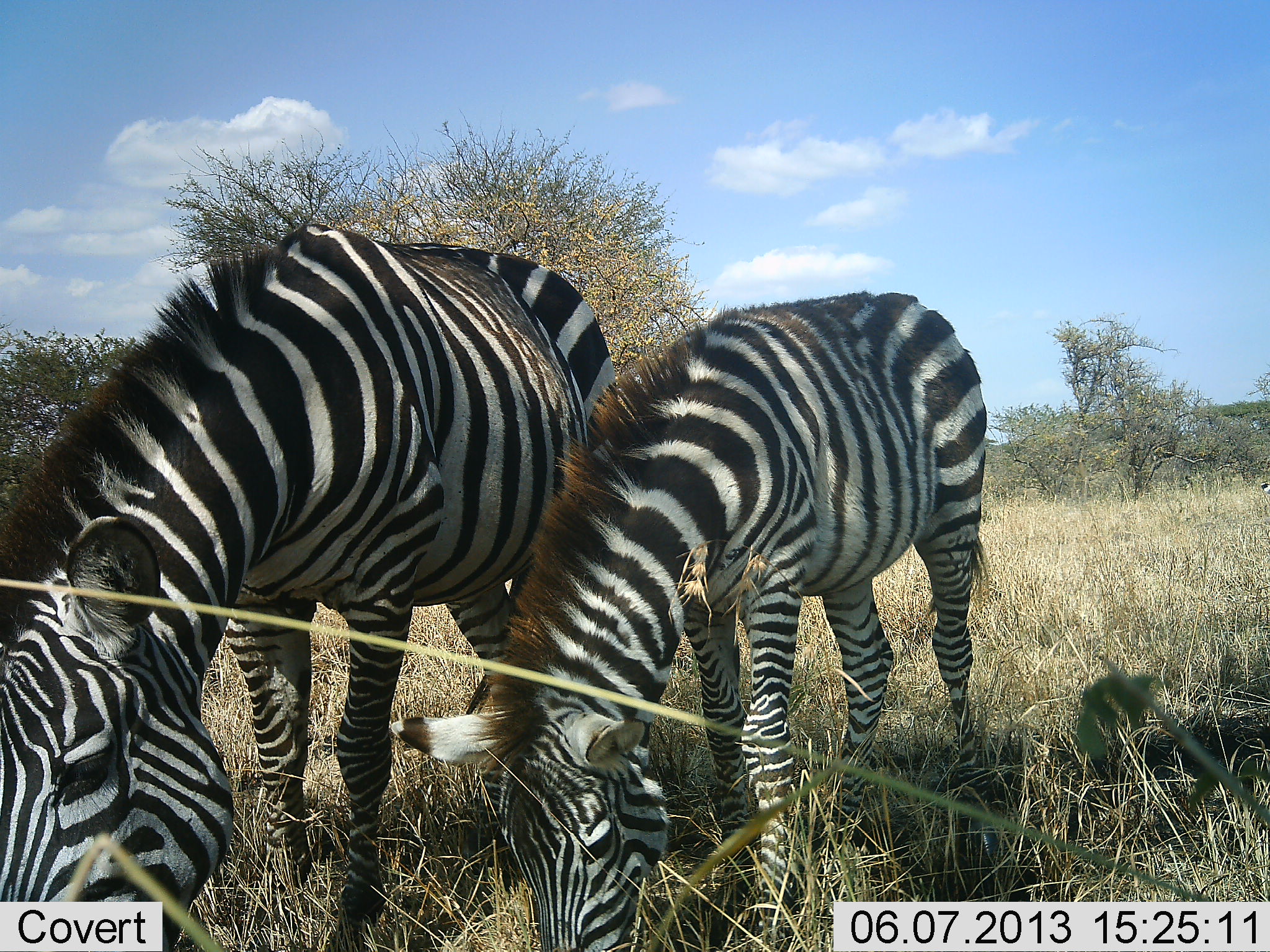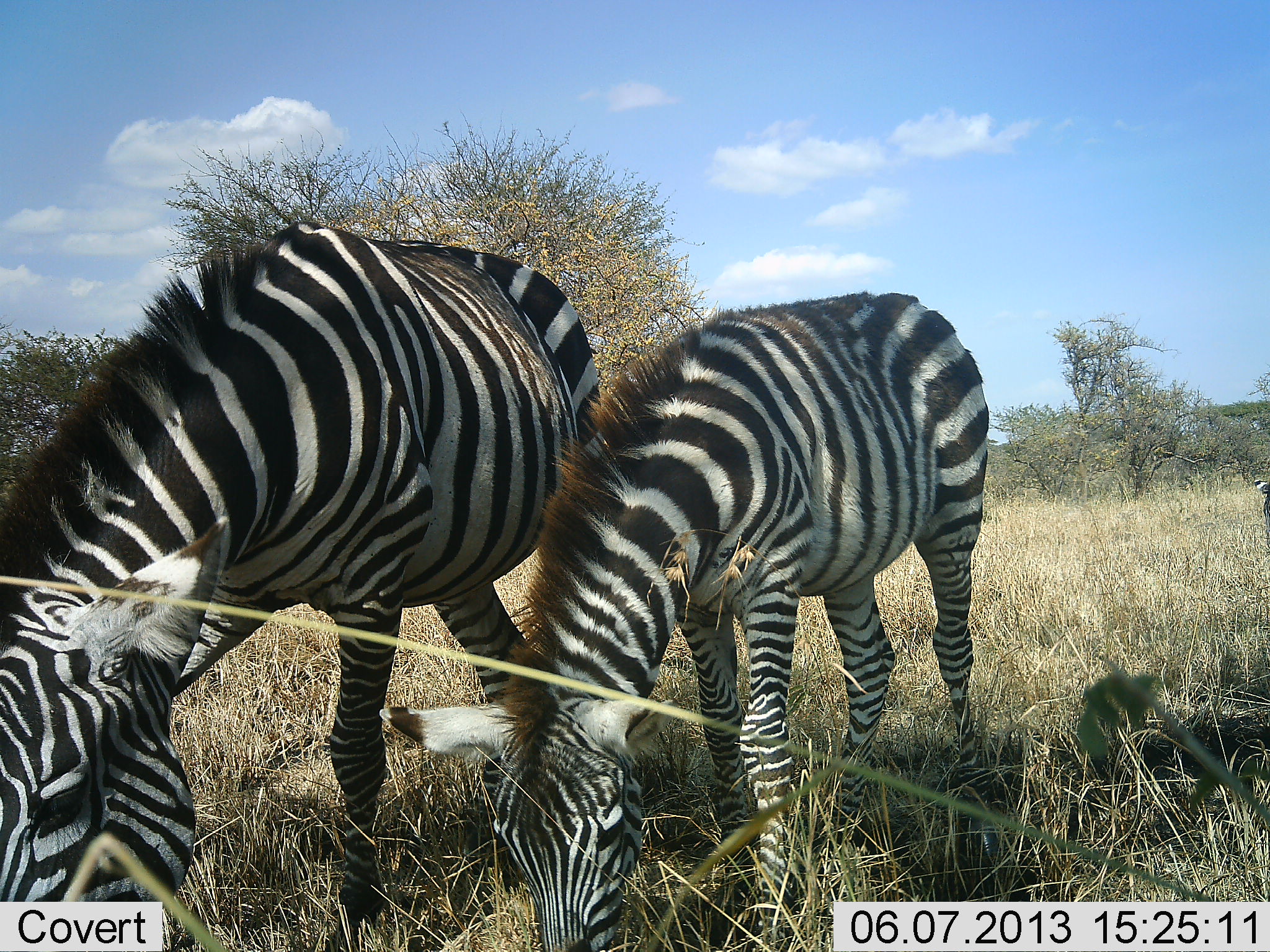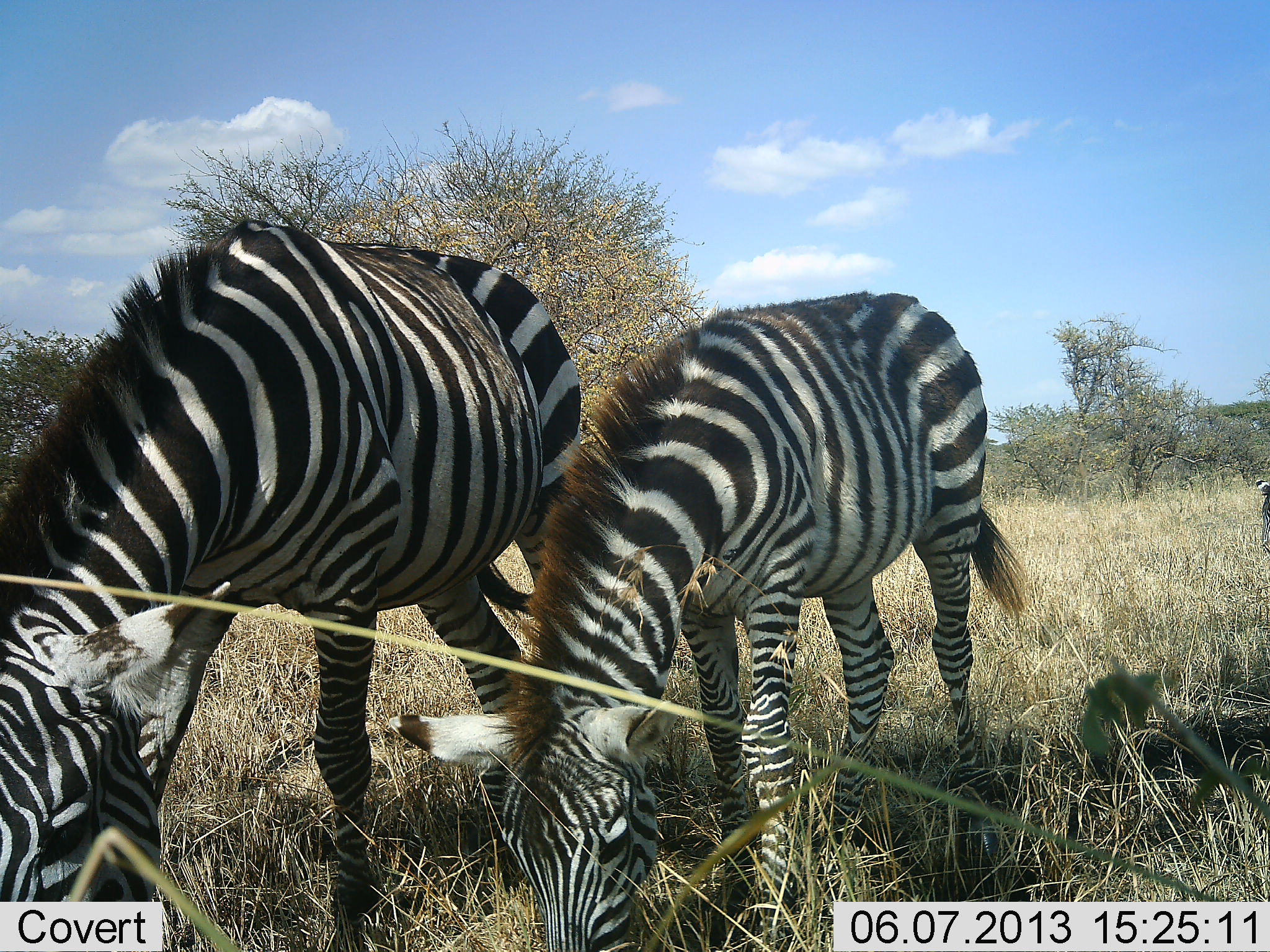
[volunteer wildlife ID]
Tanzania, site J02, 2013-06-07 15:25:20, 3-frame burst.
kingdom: Animalia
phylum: Chordata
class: Mammalia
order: Perissodactyla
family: Equidae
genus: Equus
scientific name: Equus quagga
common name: plains zebra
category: zebra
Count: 2.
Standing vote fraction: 12%.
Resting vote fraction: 4%.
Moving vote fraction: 8%.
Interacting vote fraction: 0%.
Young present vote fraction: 40%.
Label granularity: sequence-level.